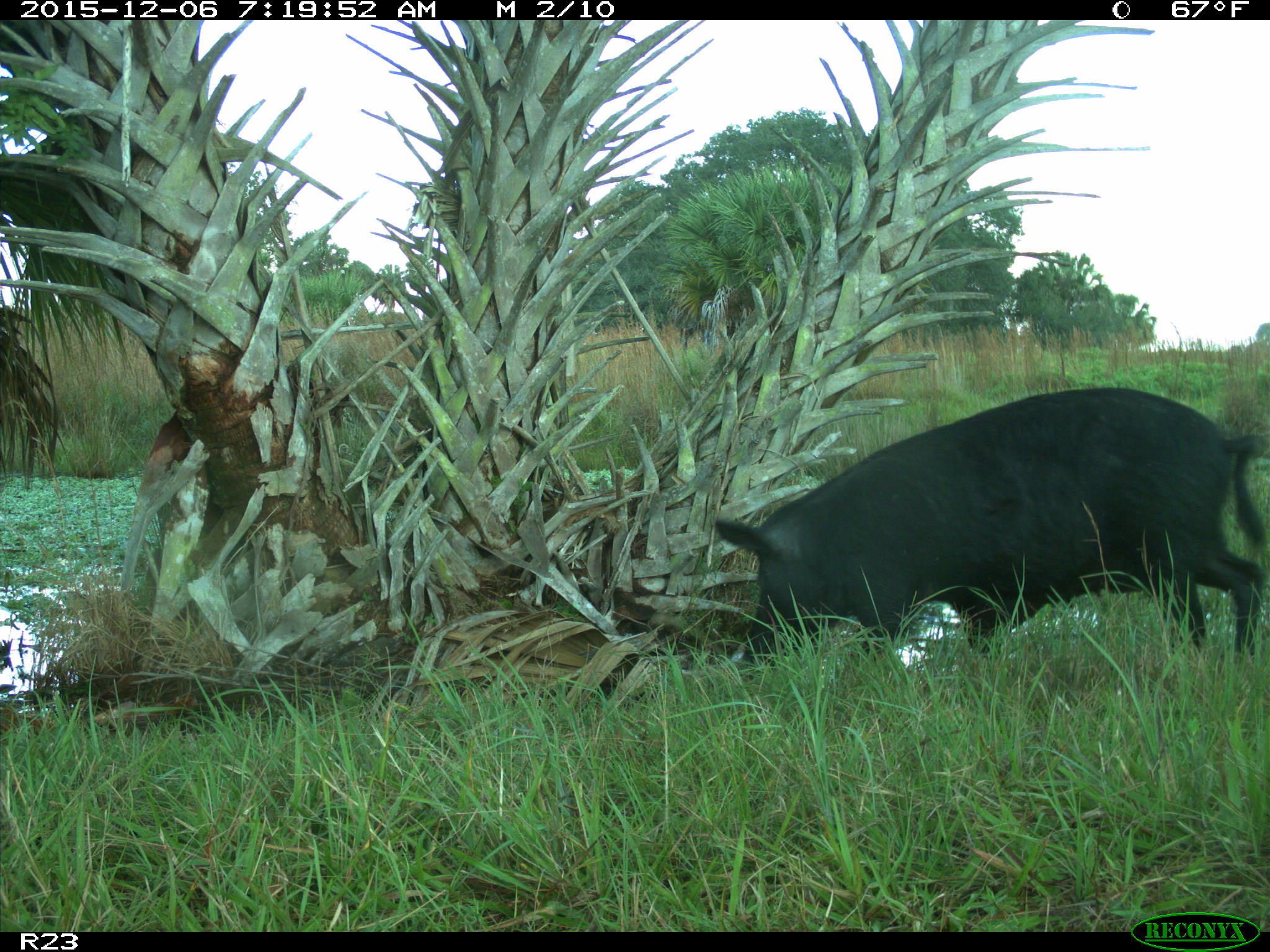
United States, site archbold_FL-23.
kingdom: Animalia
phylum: Chordata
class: Mammalia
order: Artiodactyla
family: Suidae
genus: Sus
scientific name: Sus scrofa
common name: wild boar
Sus scrofa (wild boar).